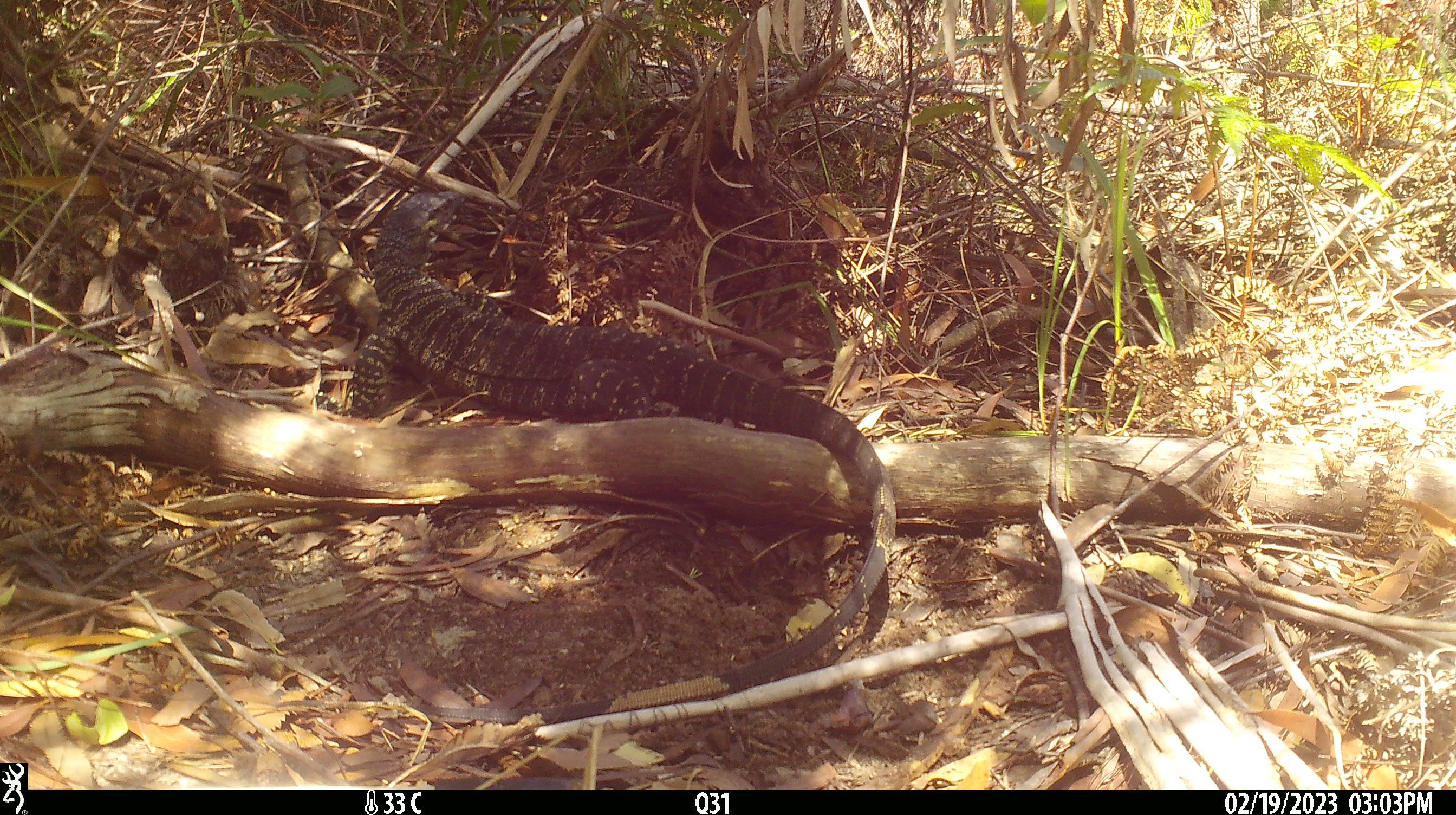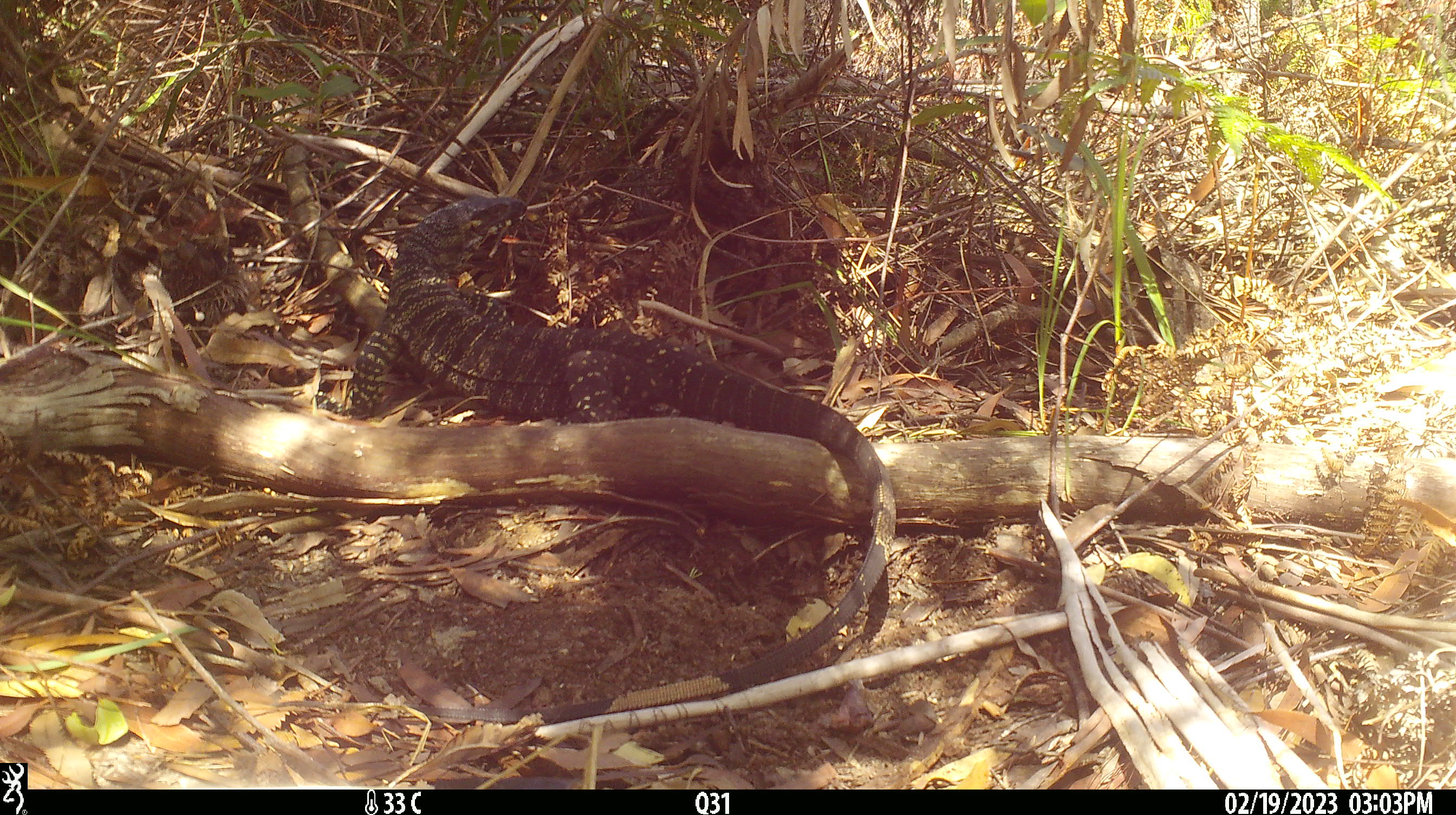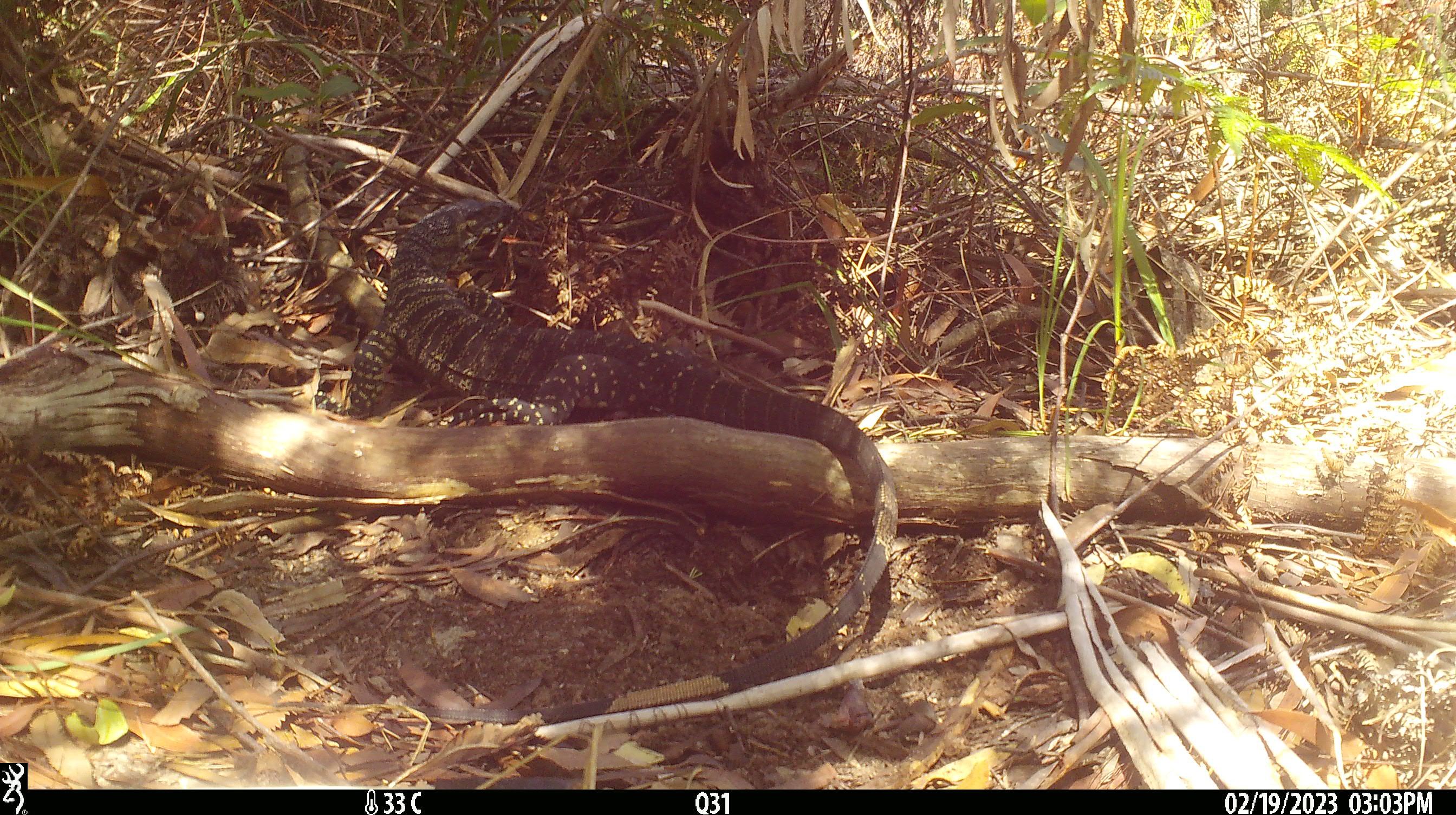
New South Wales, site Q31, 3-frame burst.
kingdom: Animalia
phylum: Chordata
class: Reptilia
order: Squamata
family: Varanidae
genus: Varanus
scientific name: Varanus varius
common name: lace monitor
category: goanna